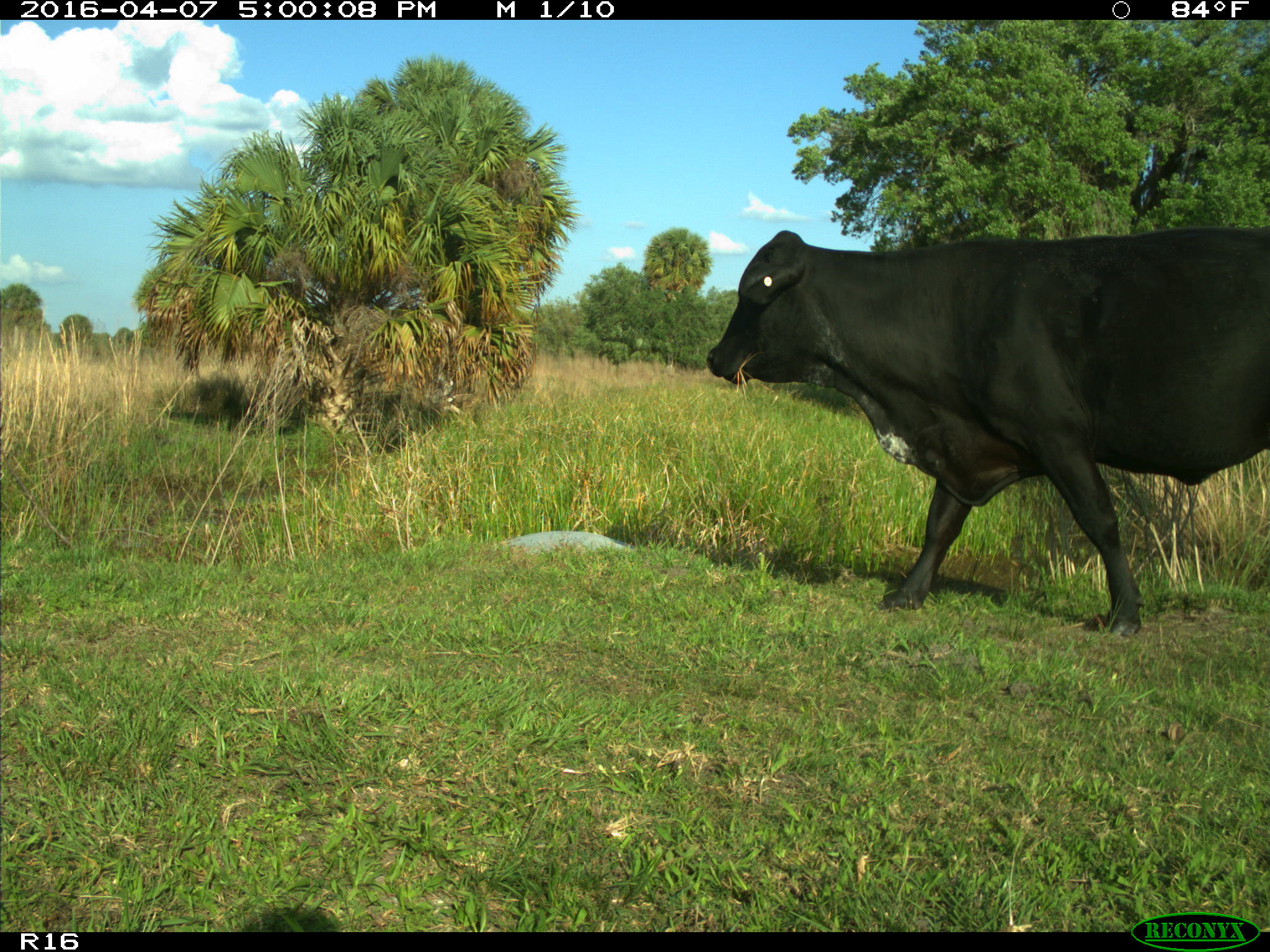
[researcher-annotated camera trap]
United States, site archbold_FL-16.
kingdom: Animalia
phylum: Chordata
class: Mammalia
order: Artiodactyla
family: Bovidae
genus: Bos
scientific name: Bos taurus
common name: domestic cow